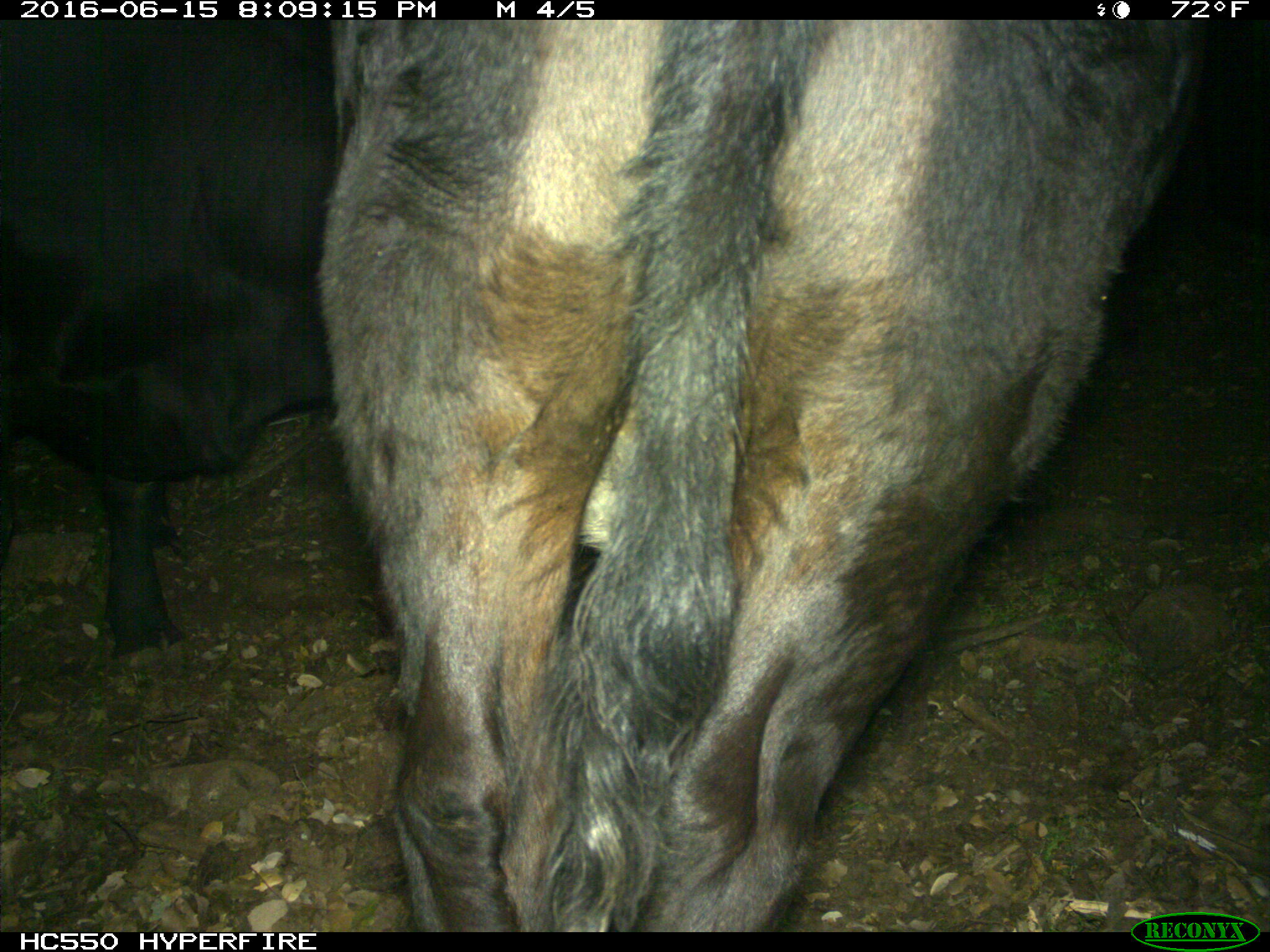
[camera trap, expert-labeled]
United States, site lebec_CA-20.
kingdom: Animalia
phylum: Chordata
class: Mammalia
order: Artiodactyla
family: Bovidae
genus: Bos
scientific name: Bos taurus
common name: domestic cow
Bos taurus (domestic cow).